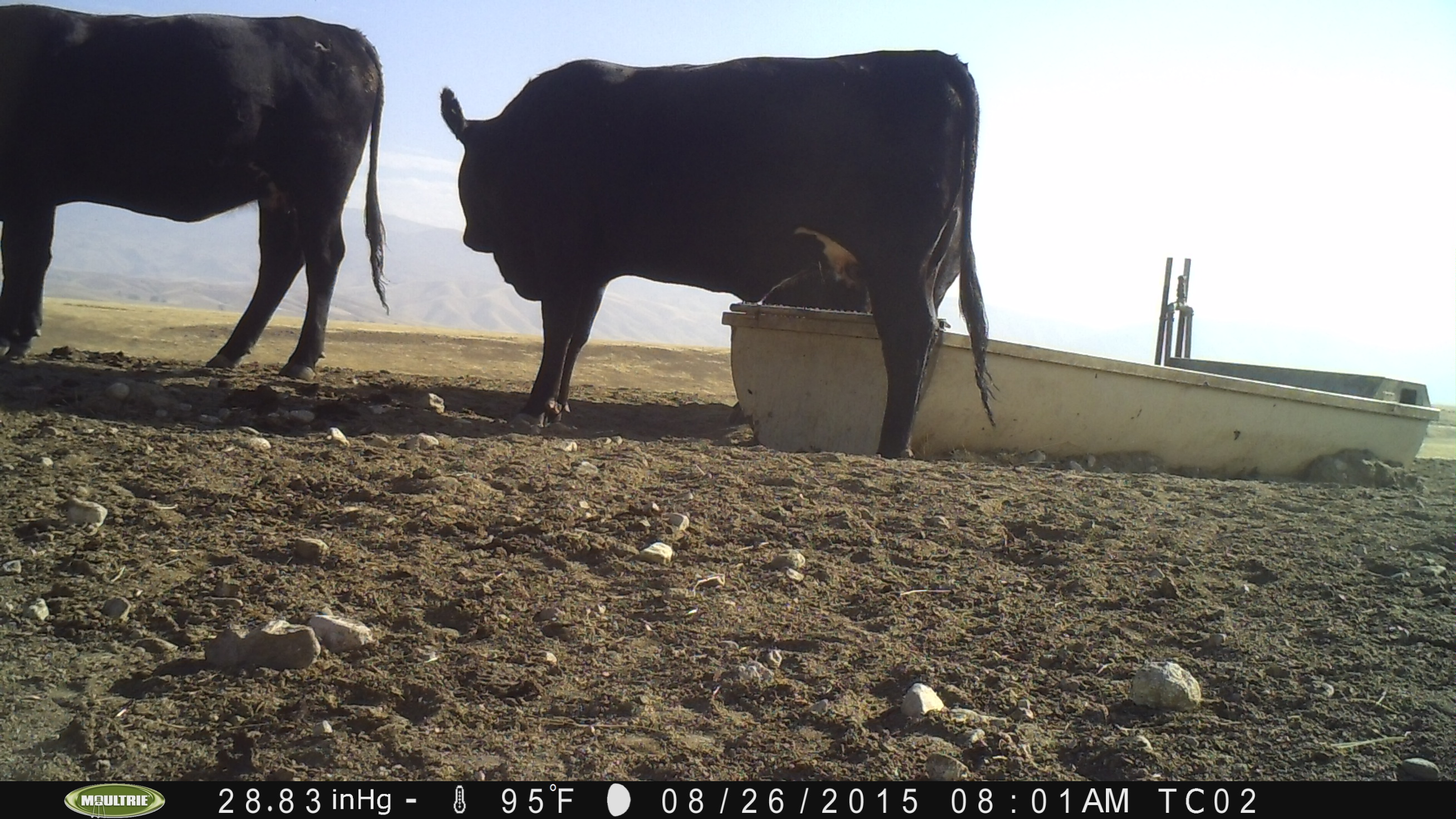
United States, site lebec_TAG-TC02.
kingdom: Animalia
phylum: Chordata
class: Mammalia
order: Artiodactyla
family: Bovidae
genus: Bos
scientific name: Bos taurus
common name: domestic cow